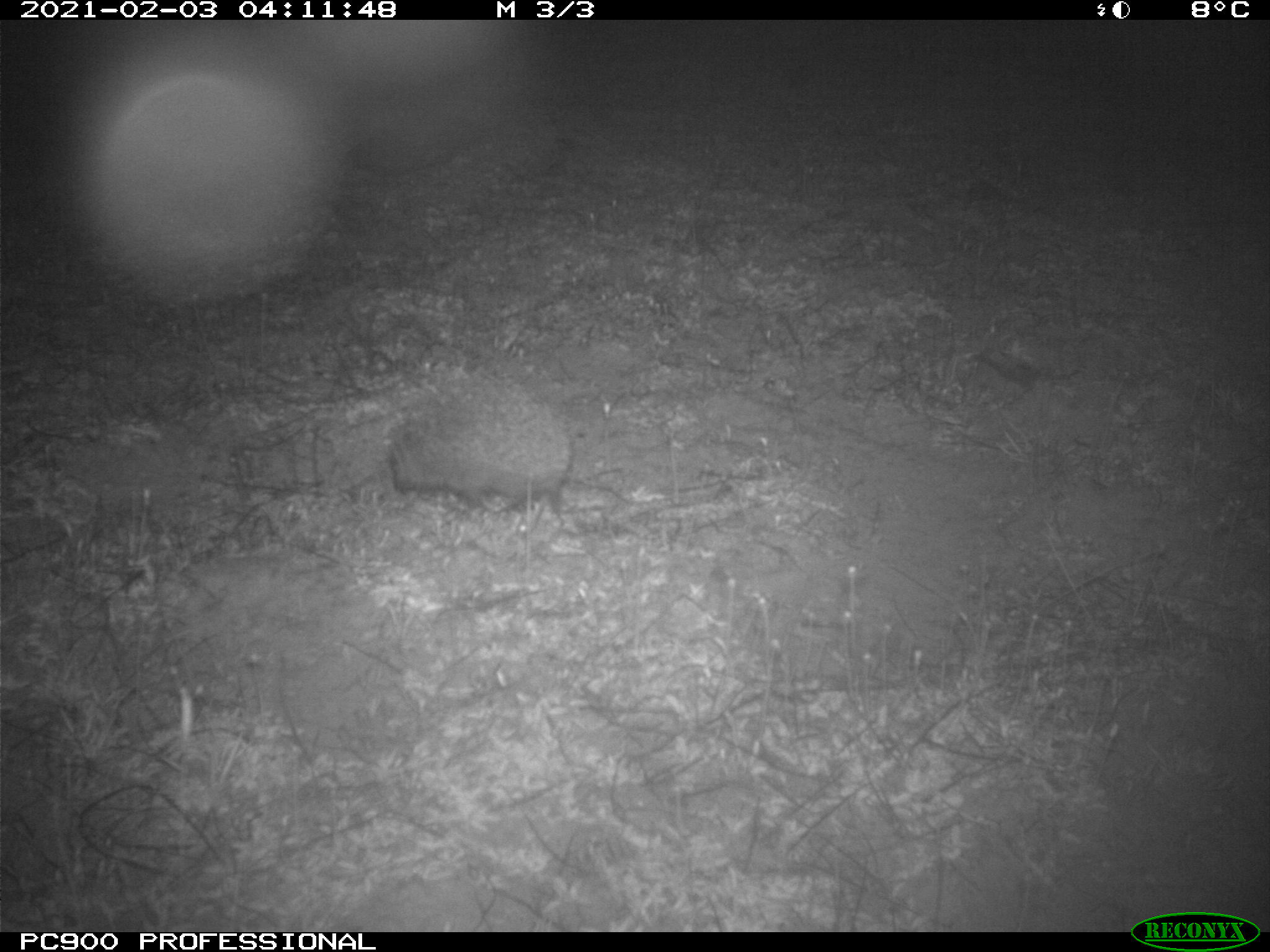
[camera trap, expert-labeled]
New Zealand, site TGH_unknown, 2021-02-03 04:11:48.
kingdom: Animalia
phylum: Chordata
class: Mammalia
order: Eulipotyphla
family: Erinaceidae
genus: Erinaceus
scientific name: Erinaceus europaeus europaeus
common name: european hedgehog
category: hedgehog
Hedgehog (european hedgehog) (Erinaceus europaeus europaeus).